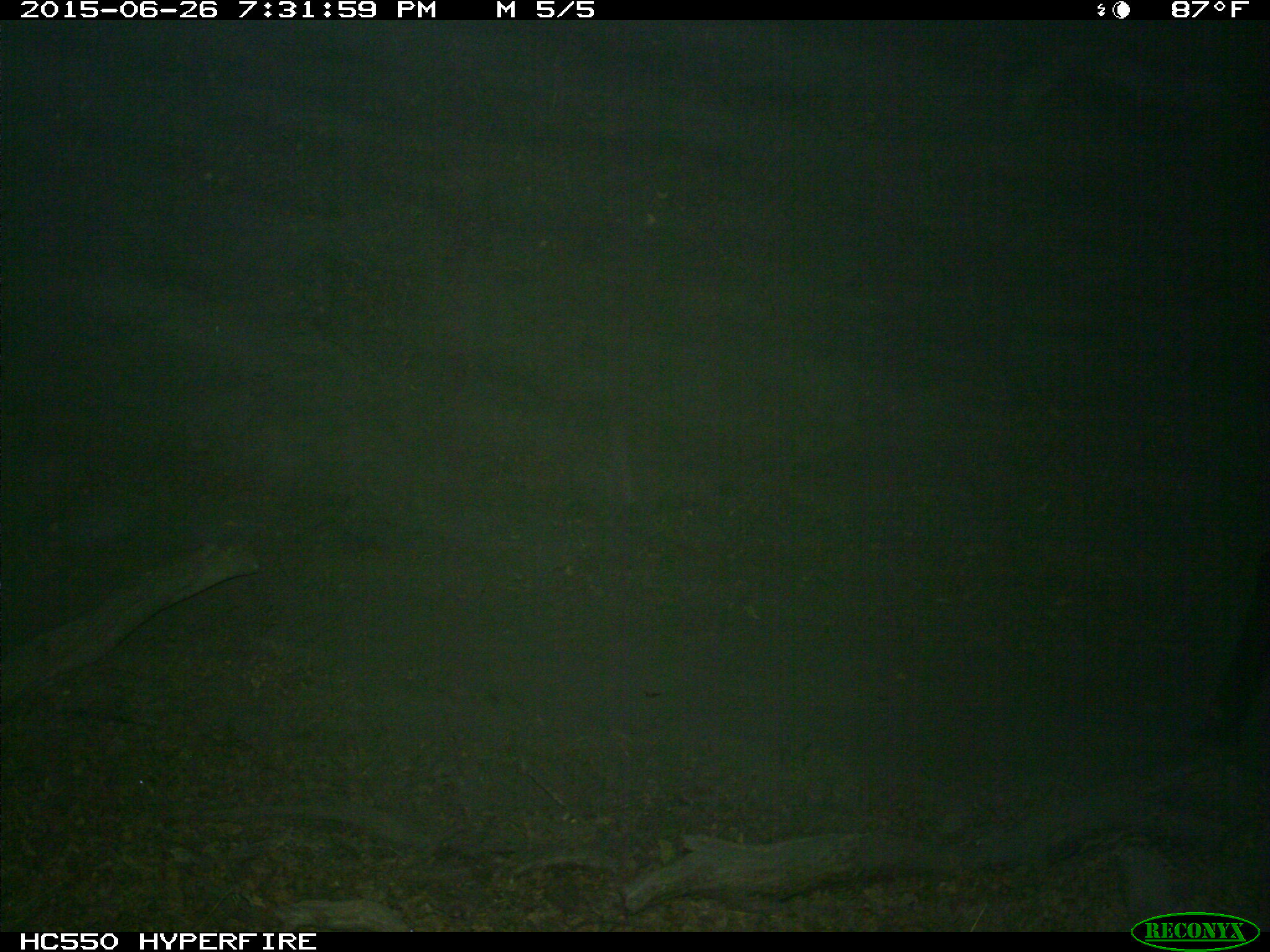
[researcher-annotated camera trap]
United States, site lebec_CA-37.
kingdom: Animalia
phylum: Chordata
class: Mammalia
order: Artiodactyla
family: Bovidae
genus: Bos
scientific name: Bos taurus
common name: domestic cow